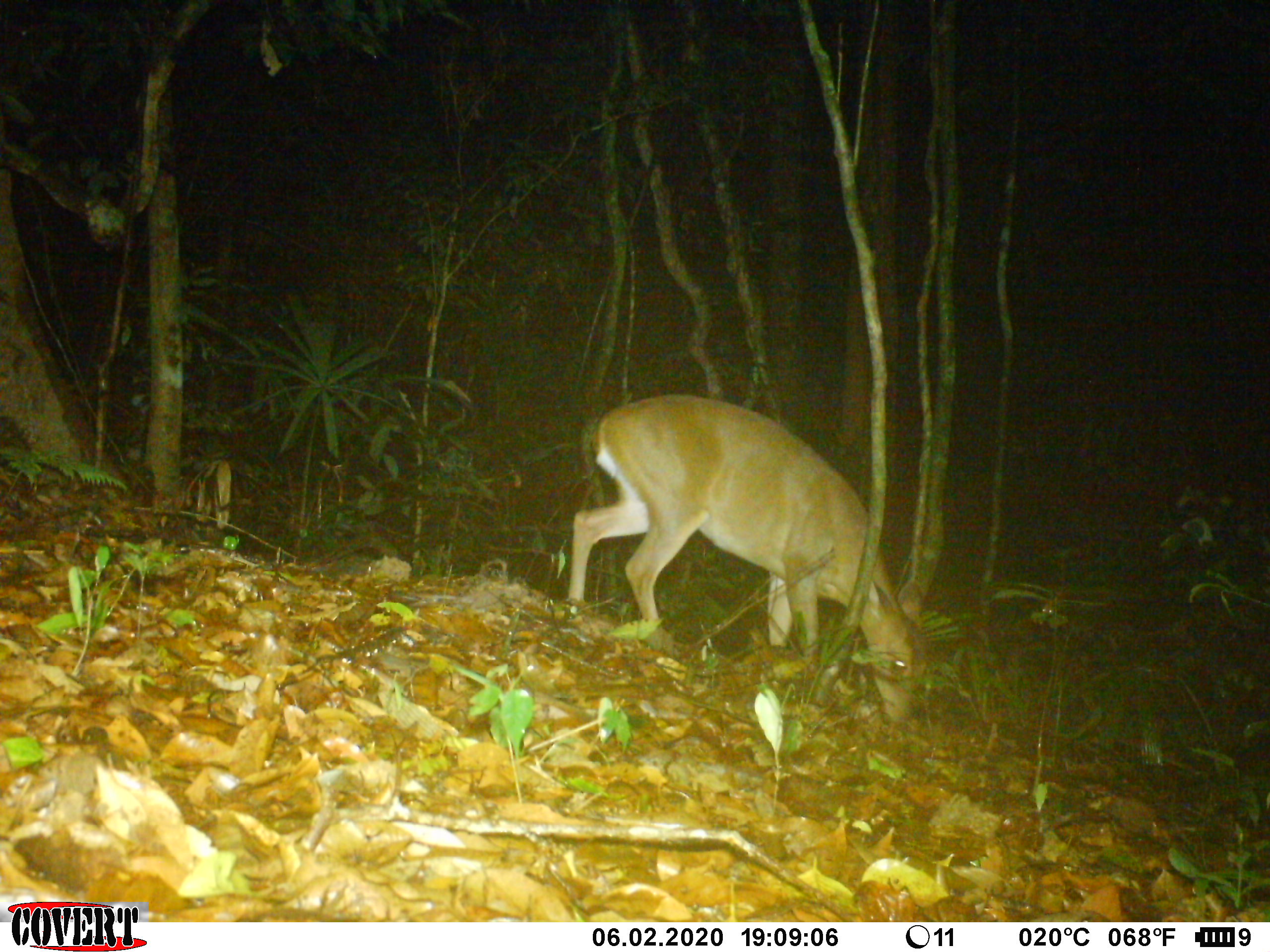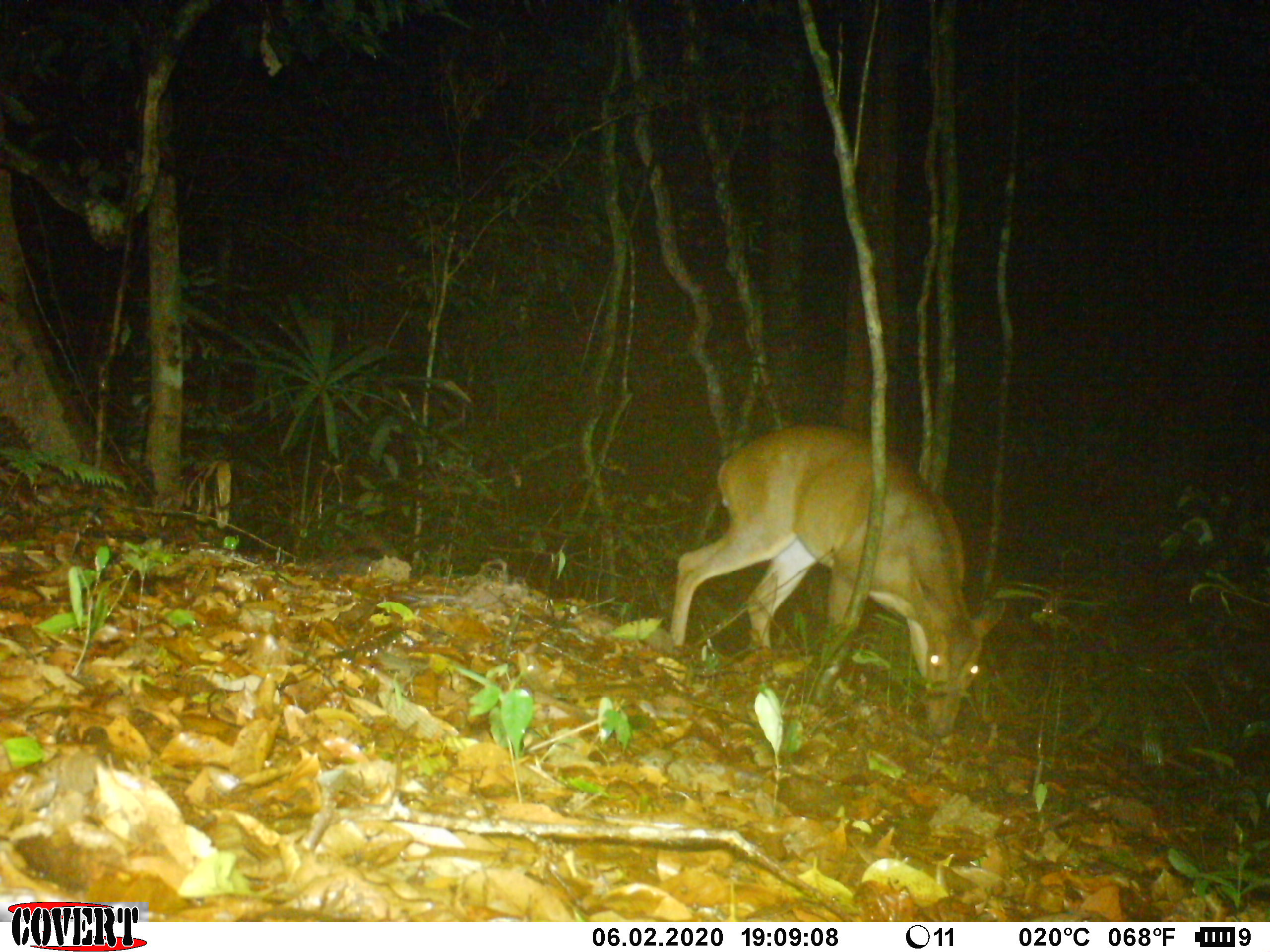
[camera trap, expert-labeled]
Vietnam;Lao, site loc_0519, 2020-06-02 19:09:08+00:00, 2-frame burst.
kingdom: Animalia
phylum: Chordata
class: Mammalia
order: Artiodactyla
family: Cervidae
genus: Muntiacus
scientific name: Muntiacus vuquangensis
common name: large-antlered muntjac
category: large antlered muntjac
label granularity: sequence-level